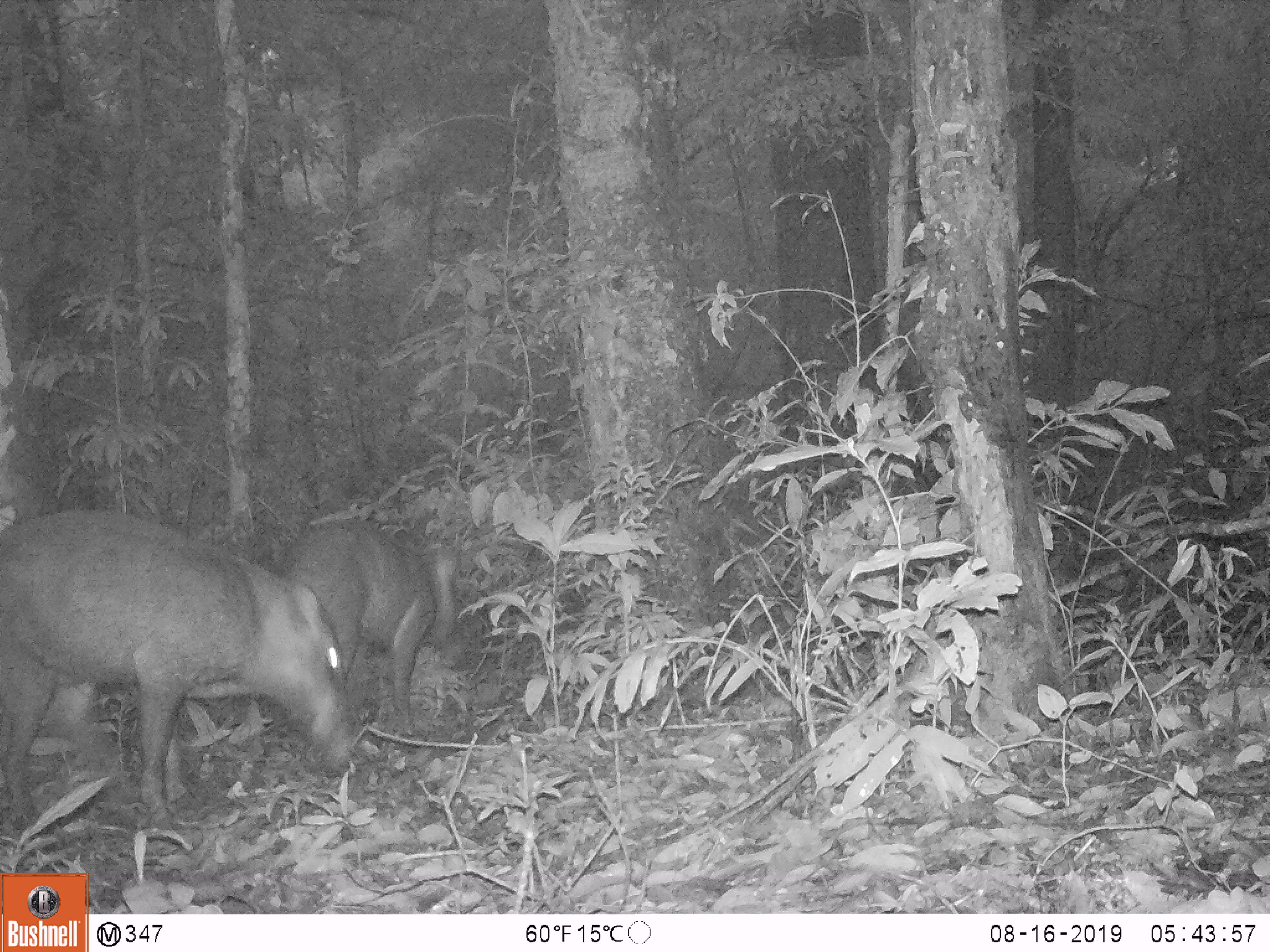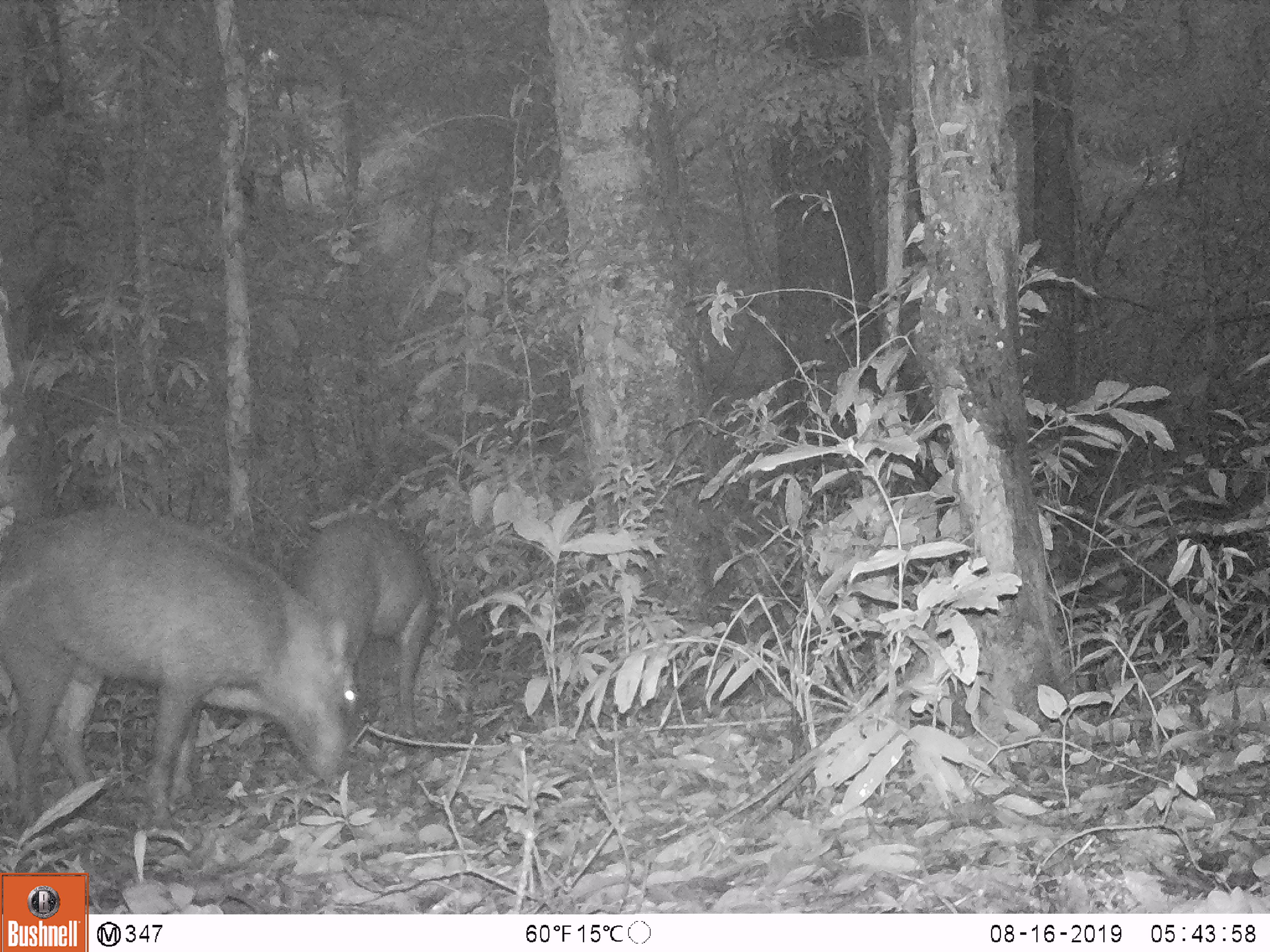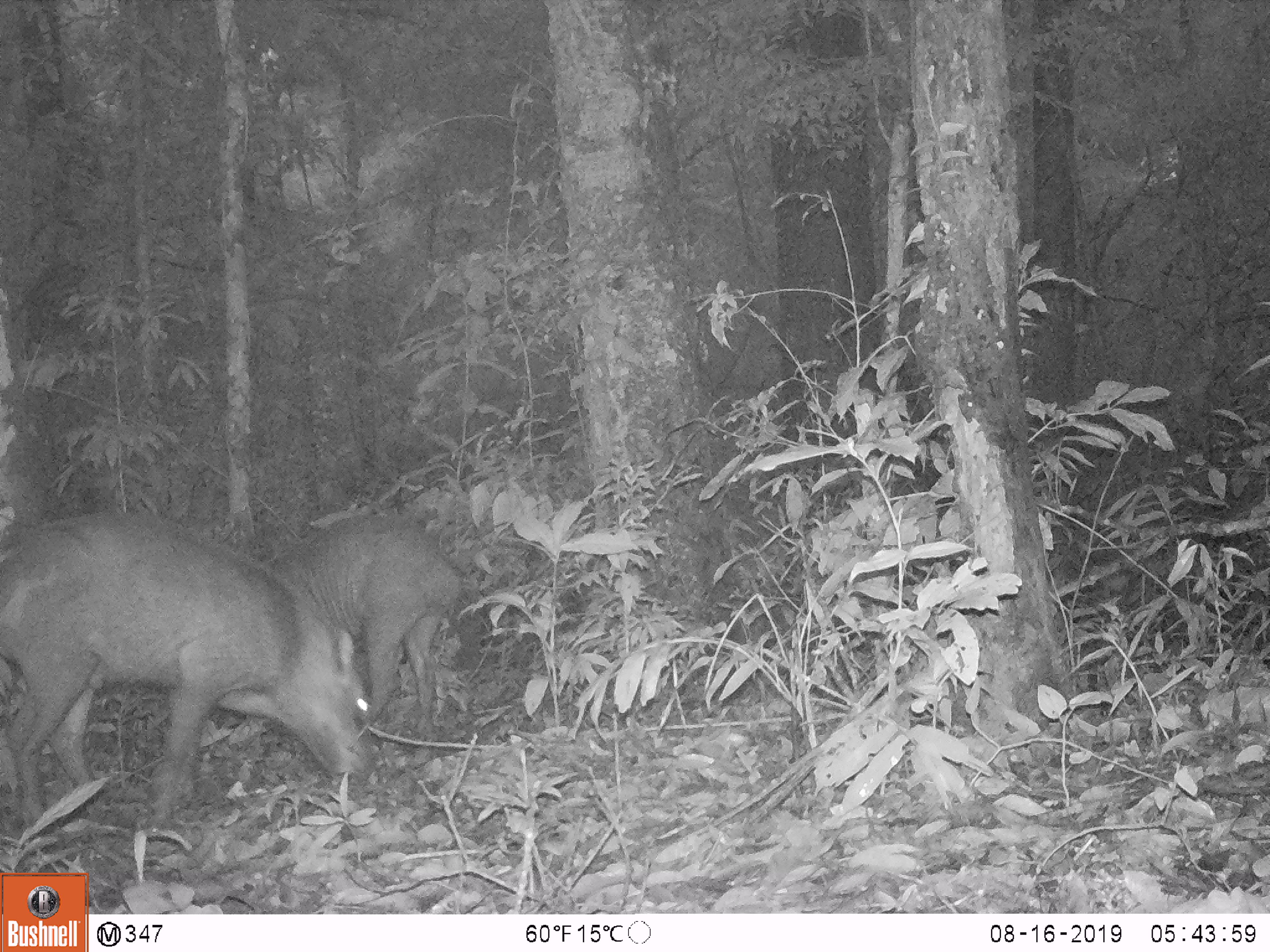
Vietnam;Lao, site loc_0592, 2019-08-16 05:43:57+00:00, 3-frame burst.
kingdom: Animalia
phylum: Chordata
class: Mammalia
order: Artiodactyla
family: Suidae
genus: Sus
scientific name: Sus scrofa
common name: eurasian wild pig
Eurasian wild pig (Sus scrofa). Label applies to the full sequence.